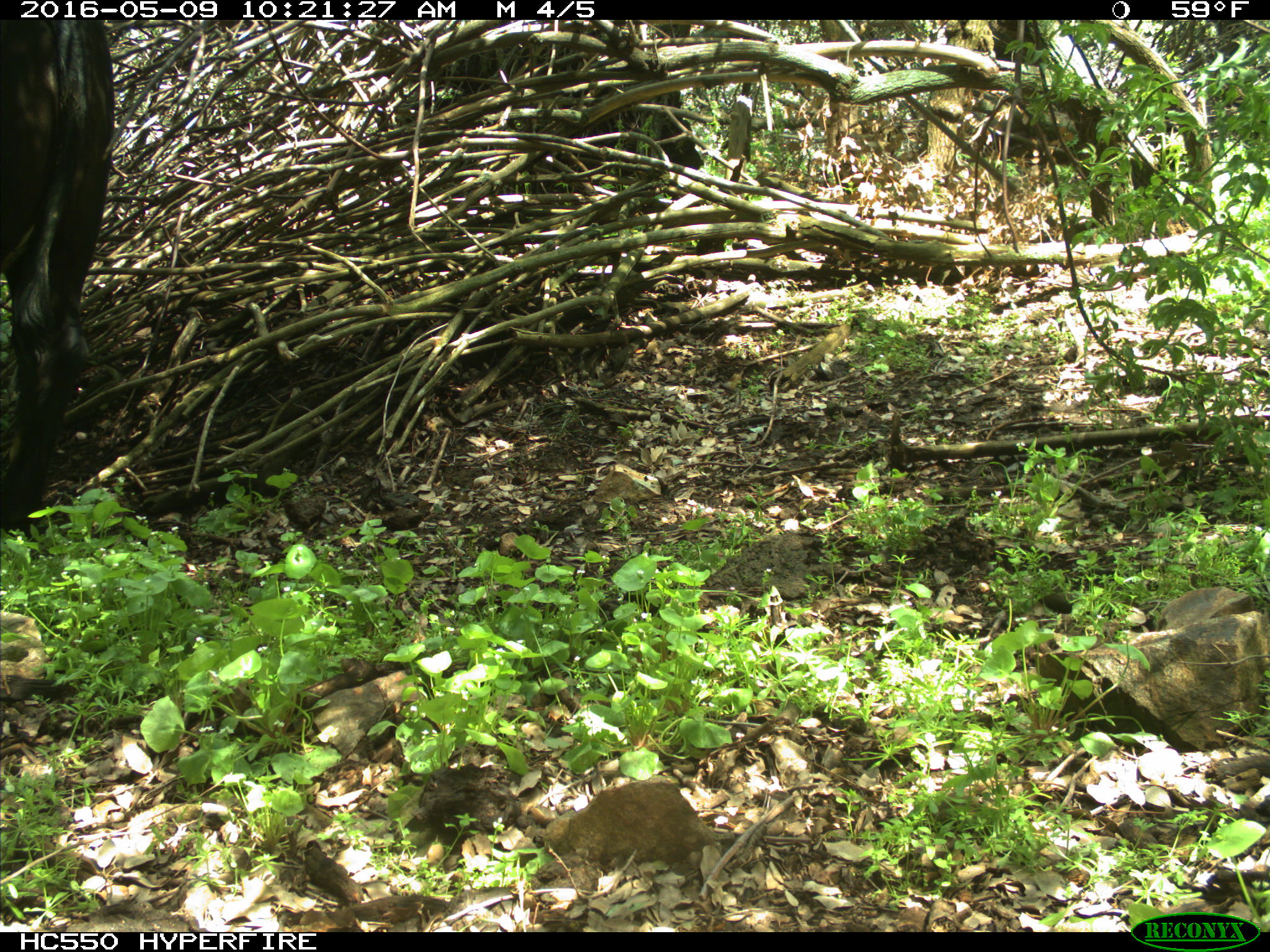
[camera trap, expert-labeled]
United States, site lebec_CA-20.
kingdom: Animalia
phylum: Chordata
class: Mammalia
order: Artiodactyla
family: Bovidae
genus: Bos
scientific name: Bos taurus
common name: domestic cow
Bos taurus (domestic cow).